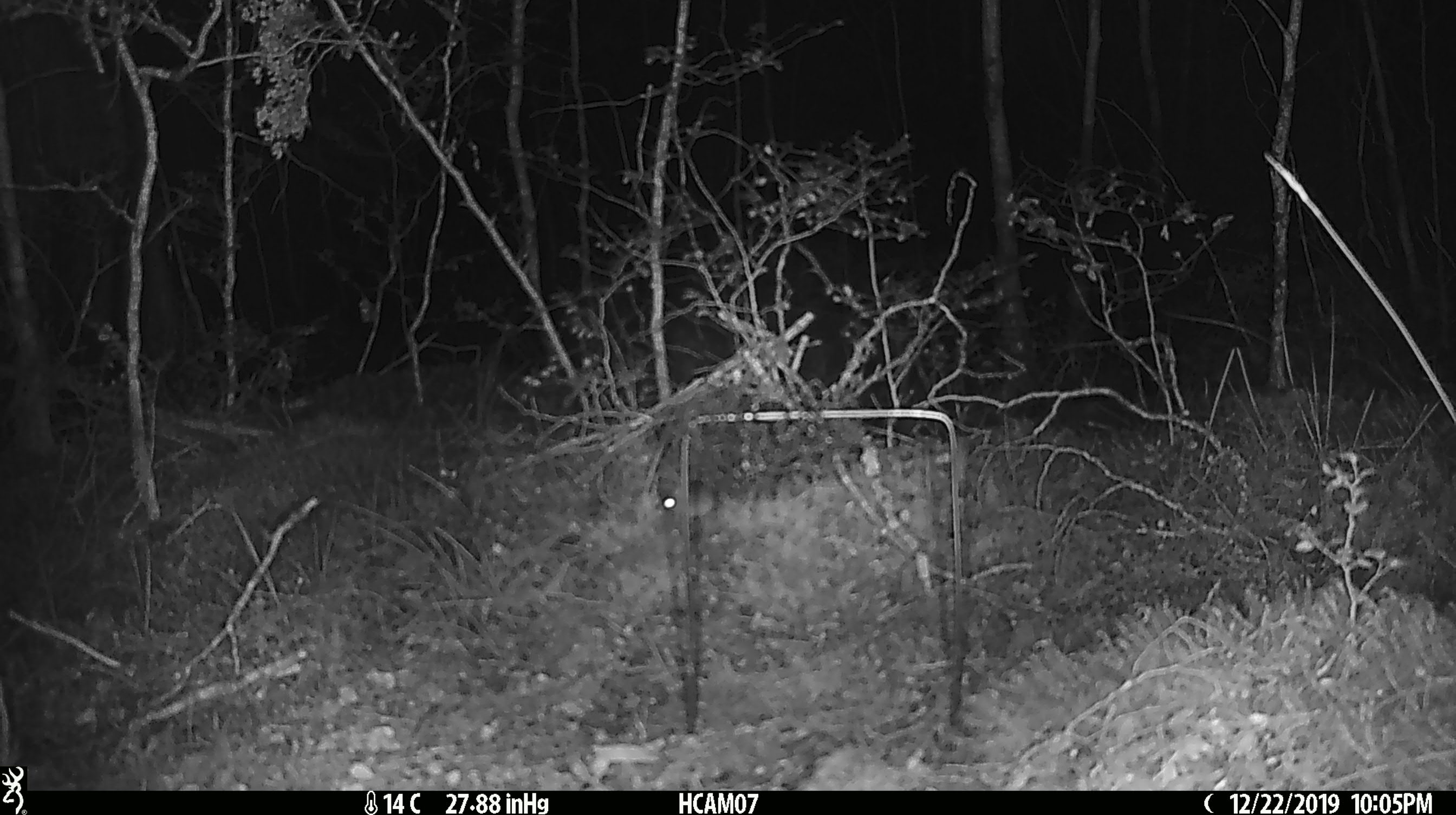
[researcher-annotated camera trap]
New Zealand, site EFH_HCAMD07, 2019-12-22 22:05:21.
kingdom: Animalia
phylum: Chordata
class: Mammalia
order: Rodentia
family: Muridae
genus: Mus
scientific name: Mus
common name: mouse